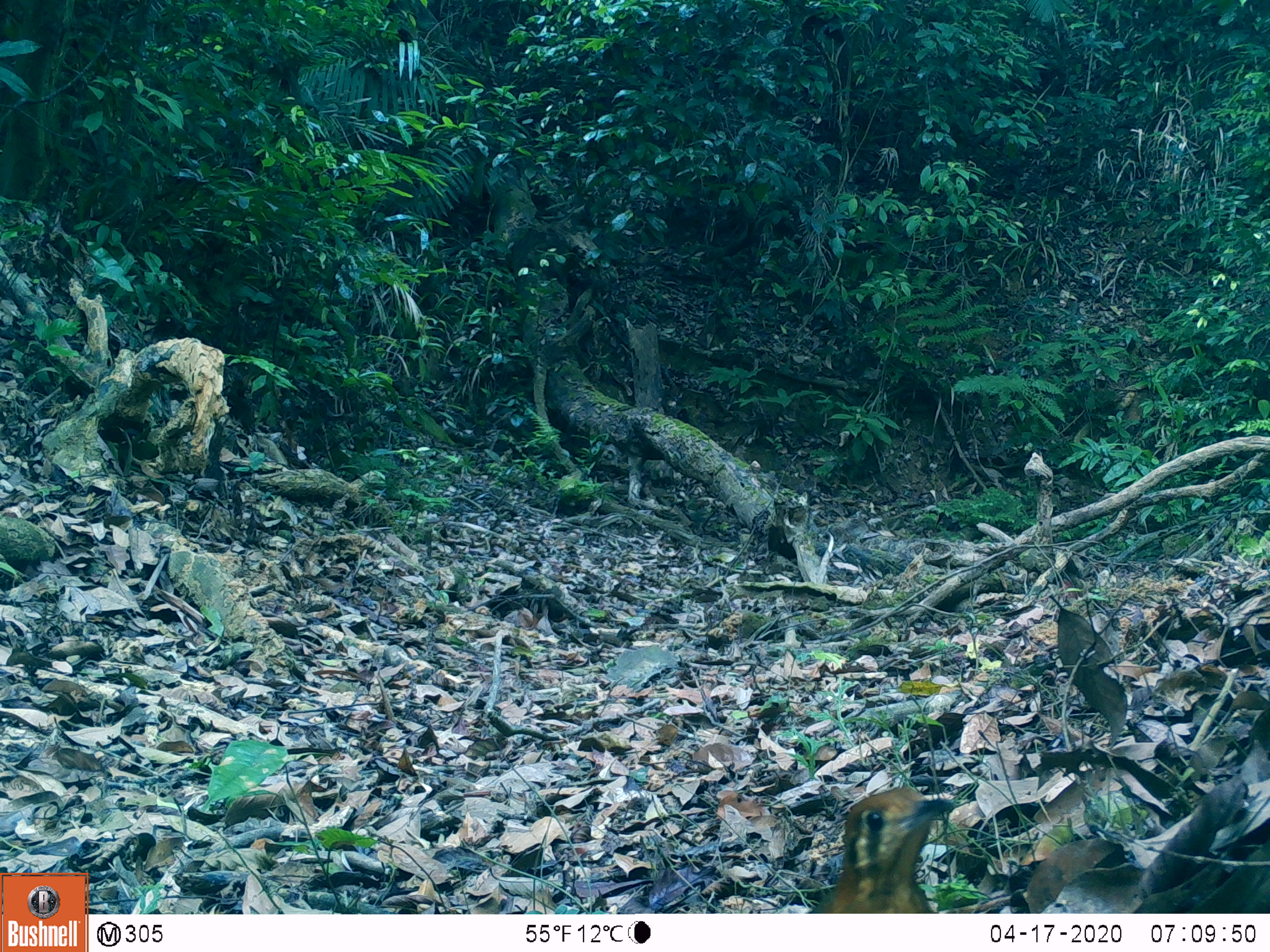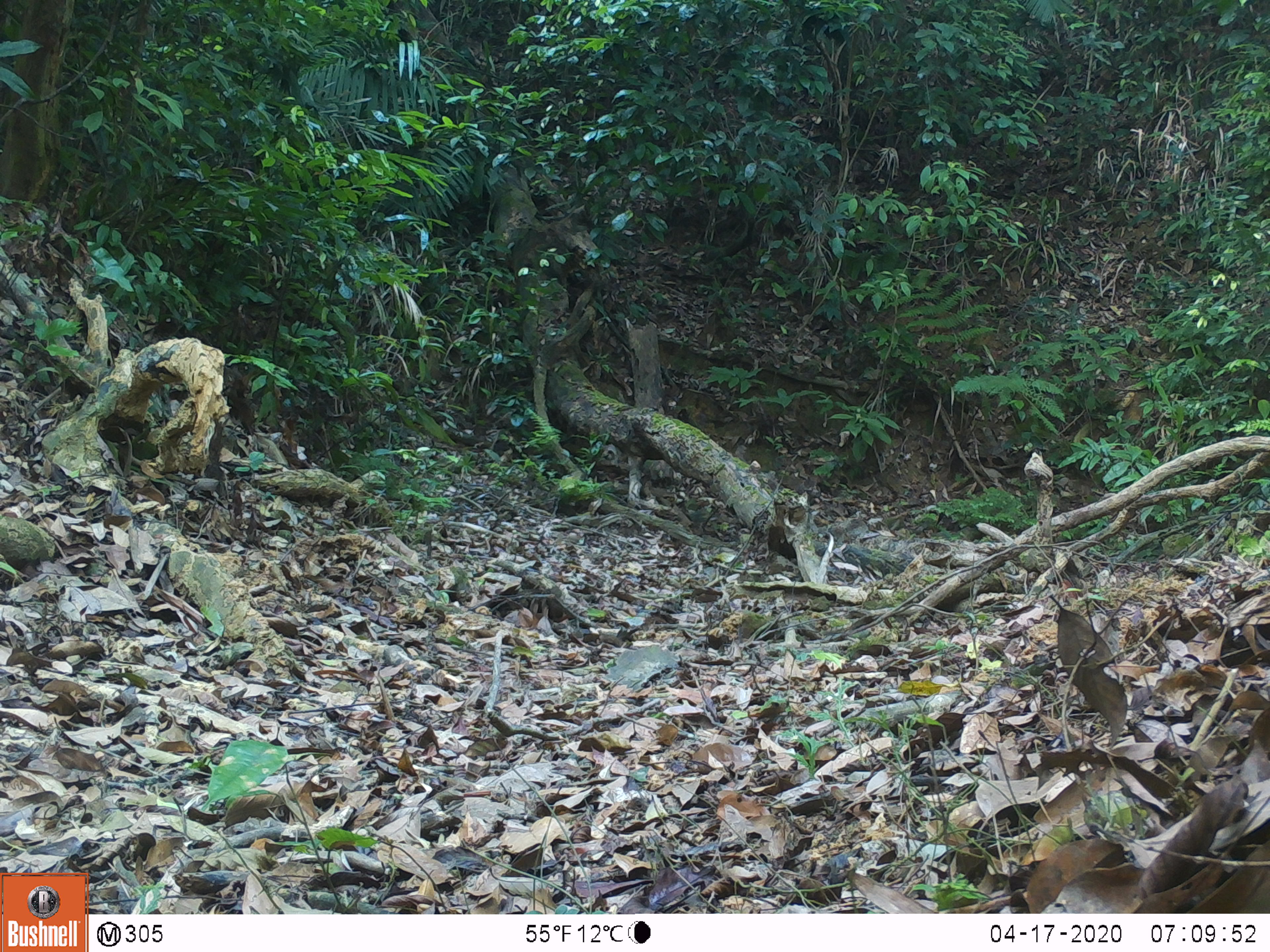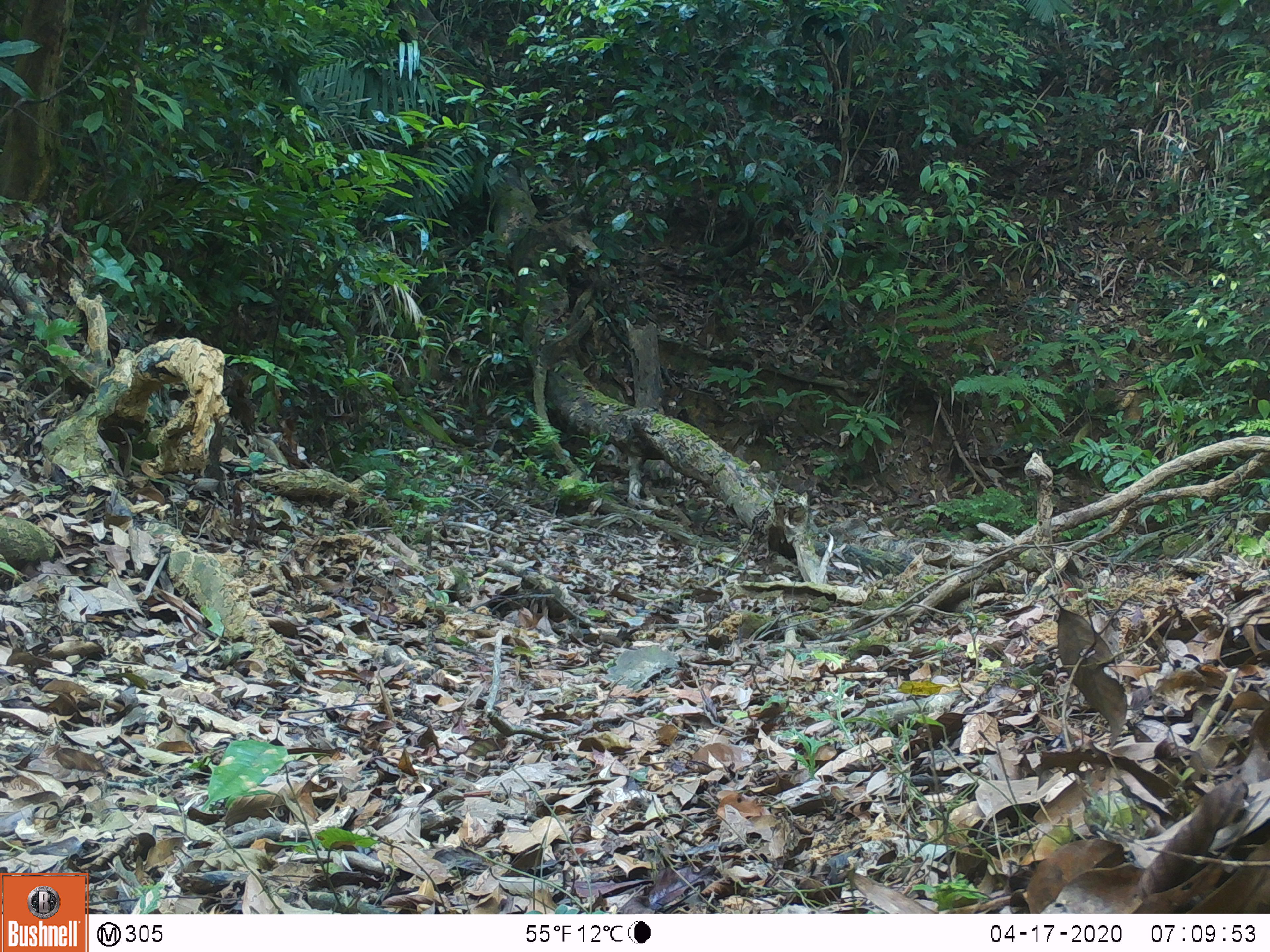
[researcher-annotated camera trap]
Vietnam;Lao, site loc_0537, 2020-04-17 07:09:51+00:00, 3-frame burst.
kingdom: Animalia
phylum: Chordata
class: Aves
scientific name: Aves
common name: bird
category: unidentified bird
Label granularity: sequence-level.